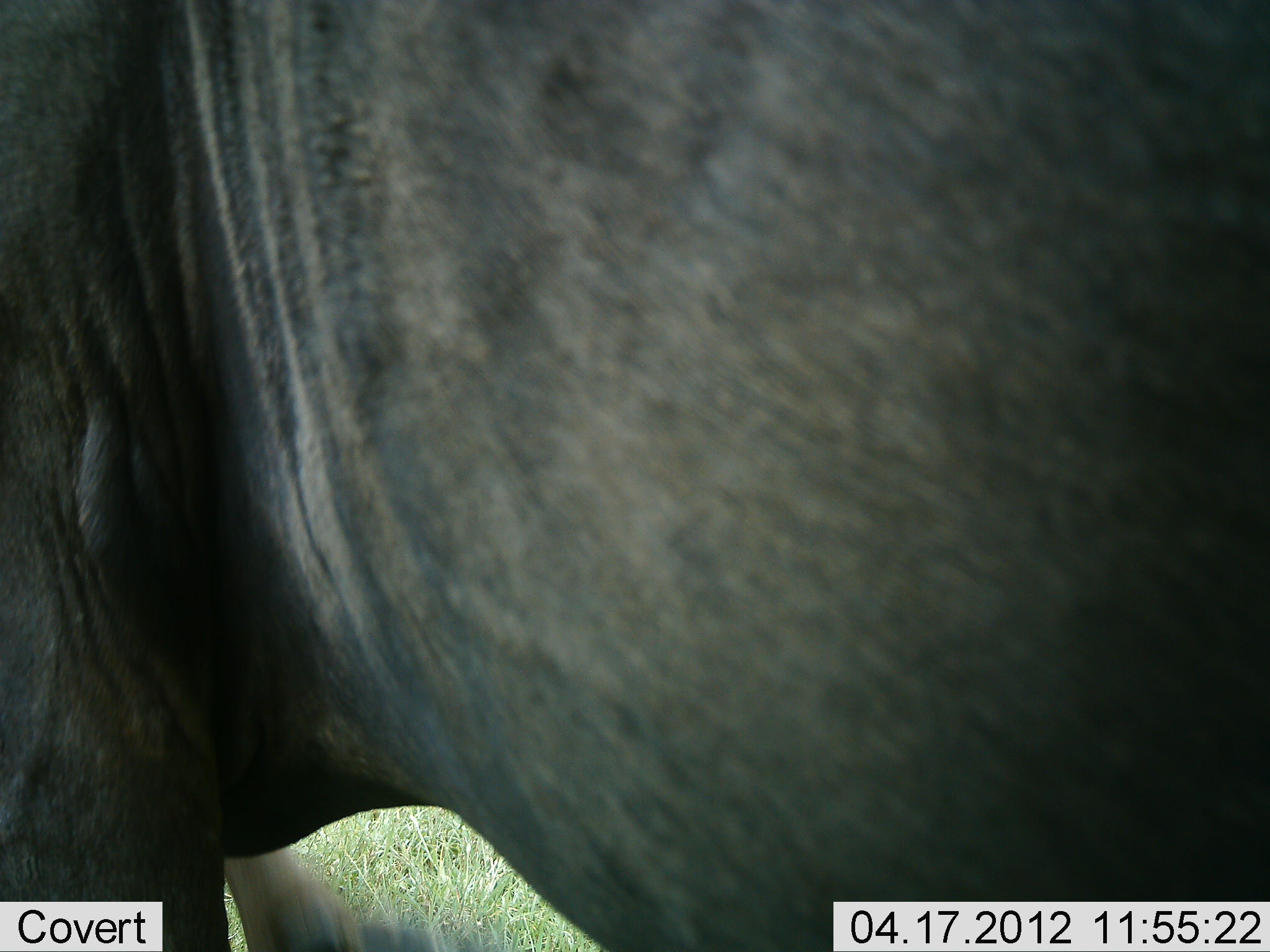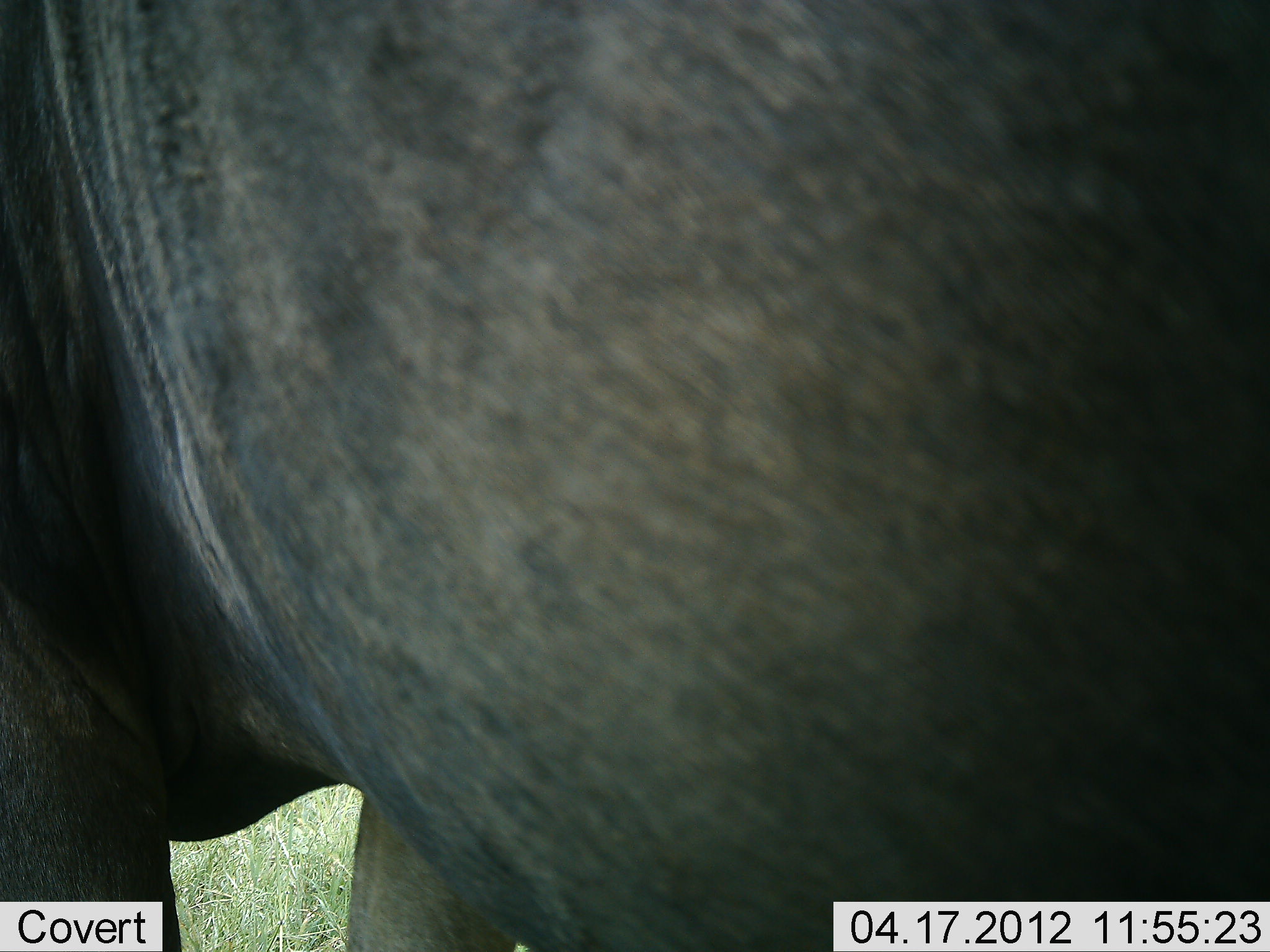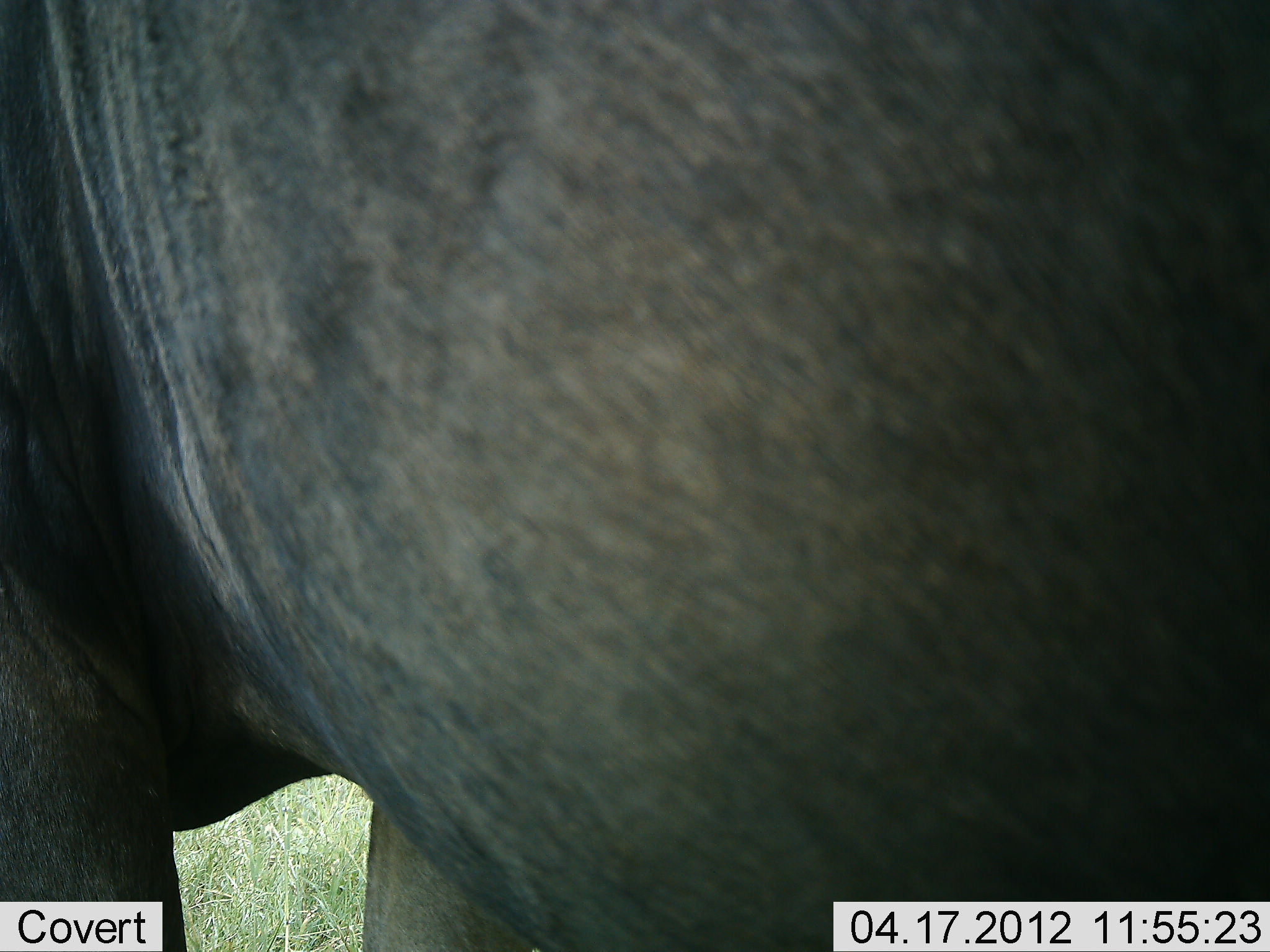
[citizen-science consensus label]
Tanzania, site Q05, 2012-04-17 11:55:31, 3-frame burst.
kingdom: Animalia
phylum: Chordata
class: Mammalia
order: Artiodactyla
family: Bovidae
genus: Connochaetes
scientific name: Connochaetes taurinus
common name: blue wildebeest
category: wildebeest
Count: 1.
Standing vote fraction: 92%.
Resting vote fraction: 0%.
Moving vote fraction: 8%.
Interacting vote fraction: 0%.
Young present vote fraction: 0%.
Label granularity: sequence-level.